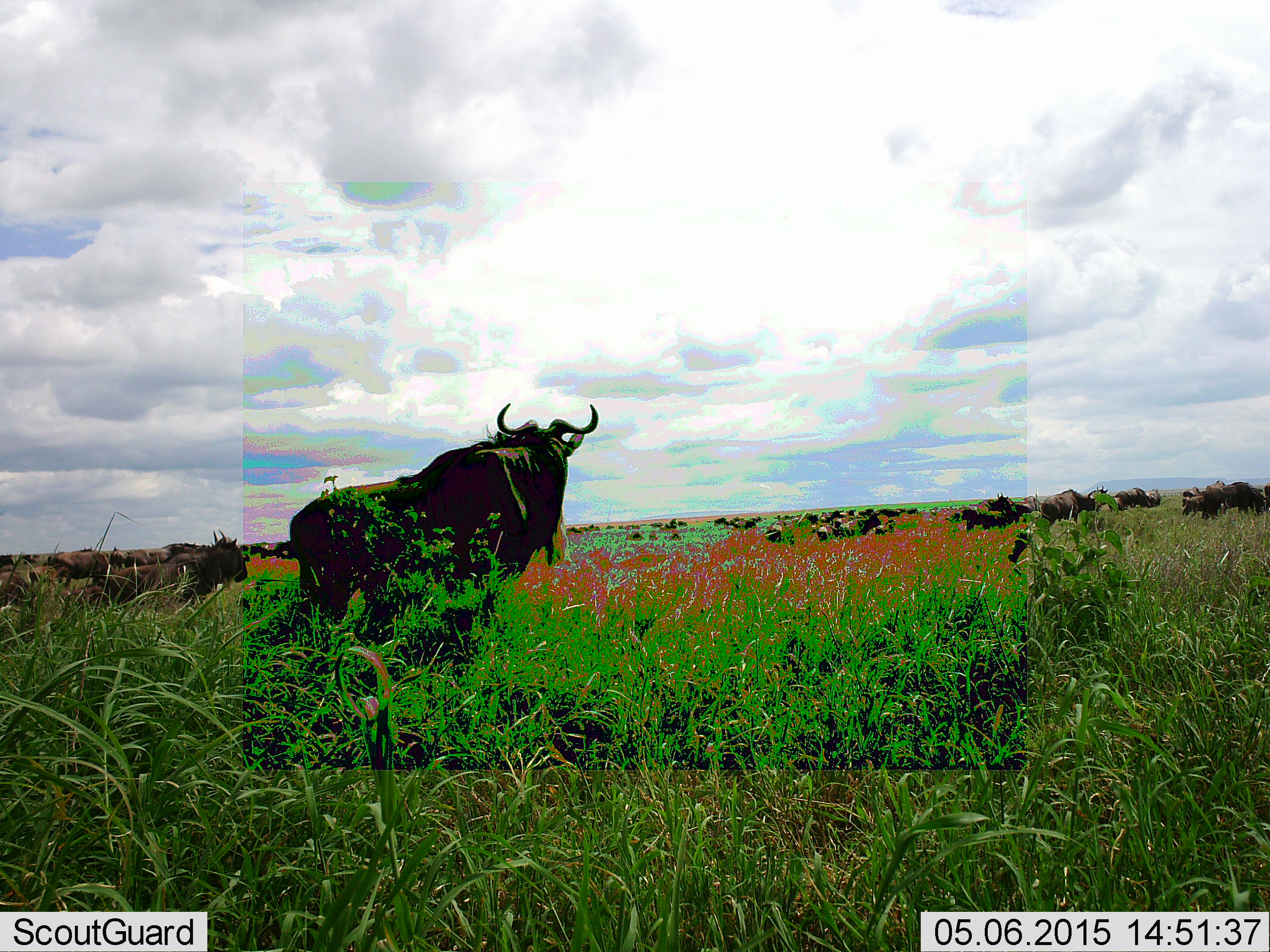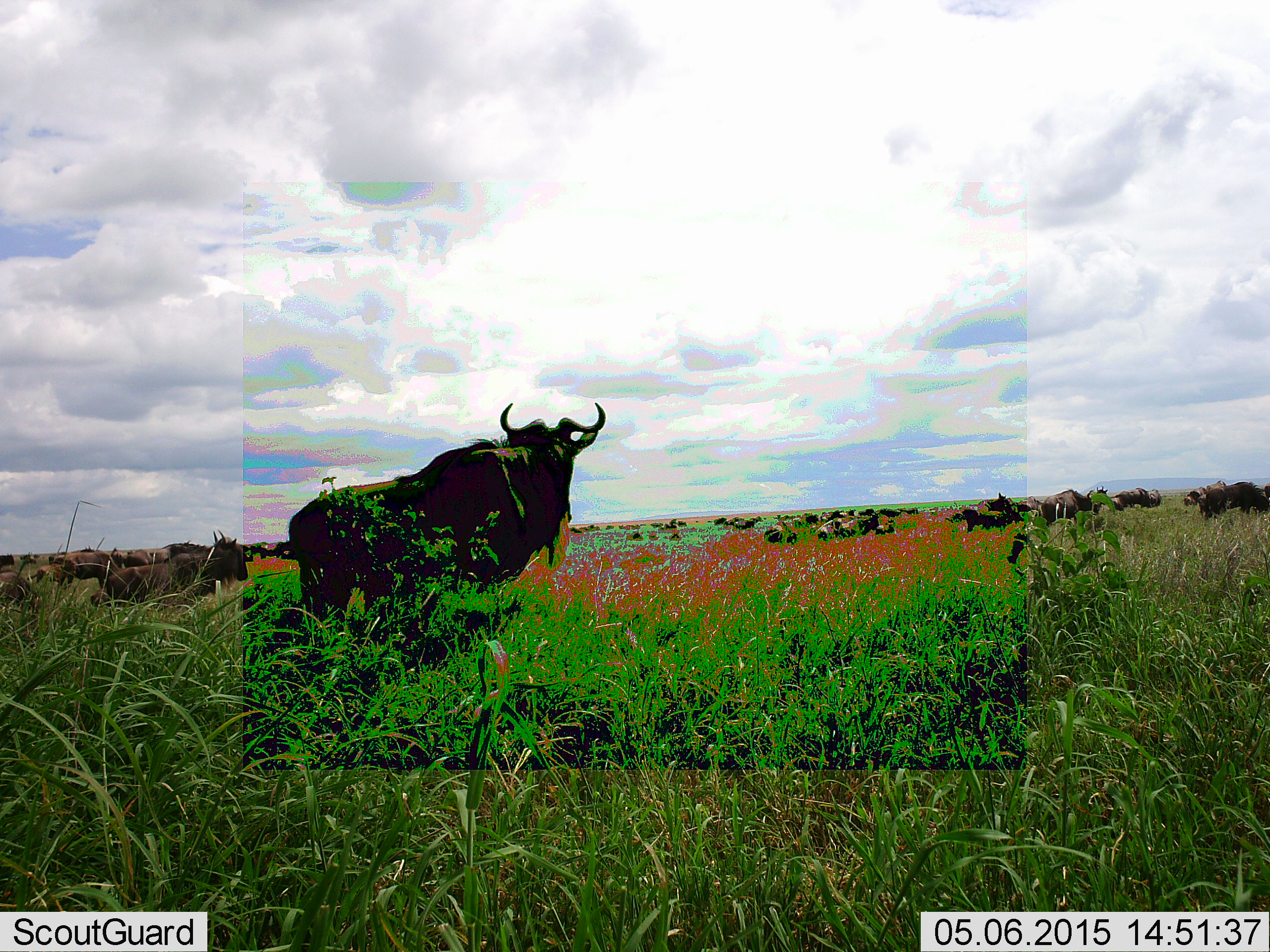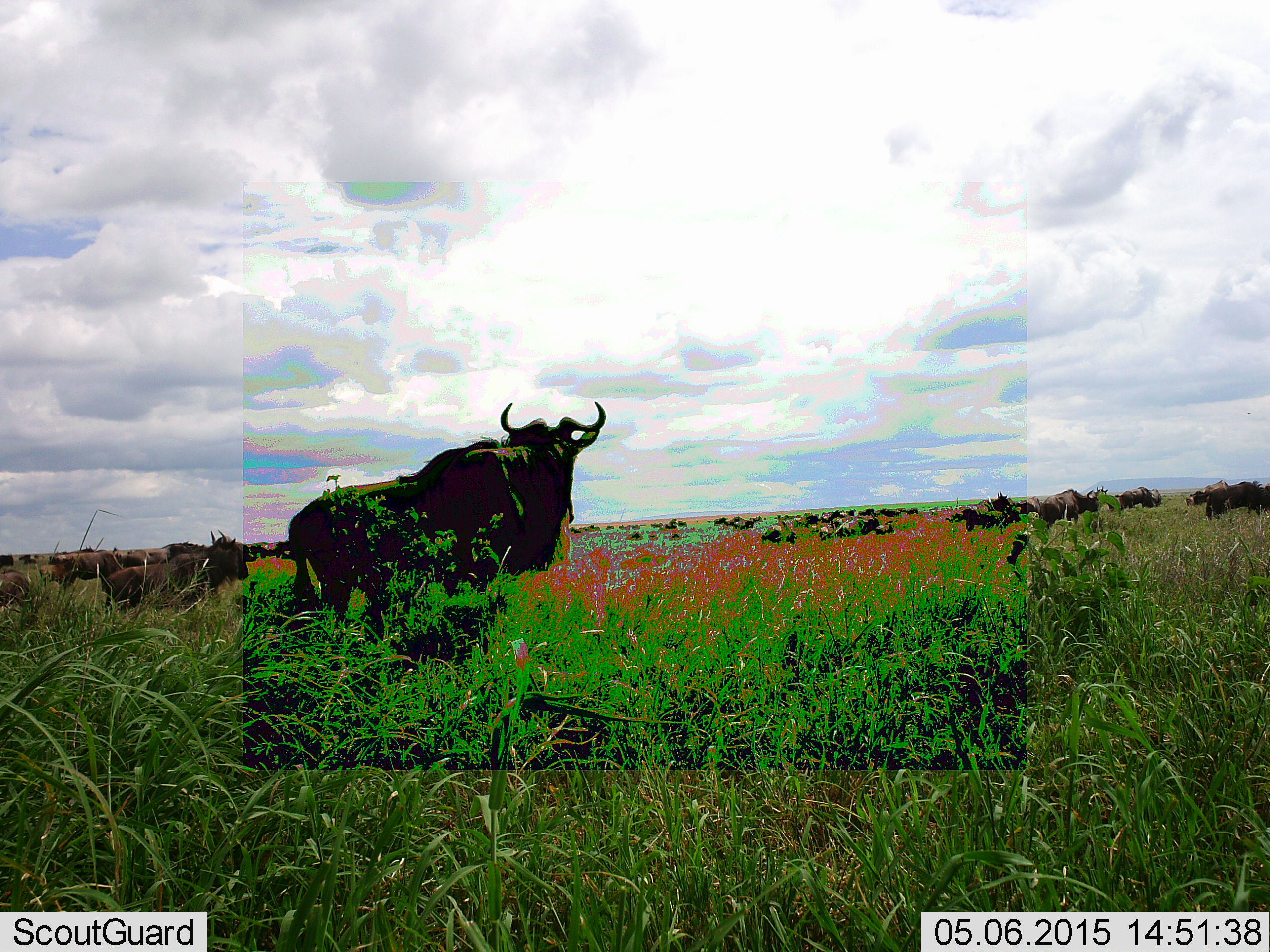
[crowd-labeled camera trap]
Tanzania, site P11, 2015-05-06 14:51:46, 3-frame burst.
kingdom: Animalia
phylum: Chordata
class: Mammalia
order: Artiodactyla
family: Bovidae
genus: Connochaetes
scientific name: Connochaetes taurinus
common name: blue wildebeest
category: wildebeest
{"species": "wildebeest (blue wildebeest) (Connochaetes taurinus)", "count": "11-50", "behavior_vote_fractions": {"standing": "90%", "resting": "0%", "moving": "40%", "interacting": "0%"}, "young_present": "10%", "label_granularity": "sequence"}